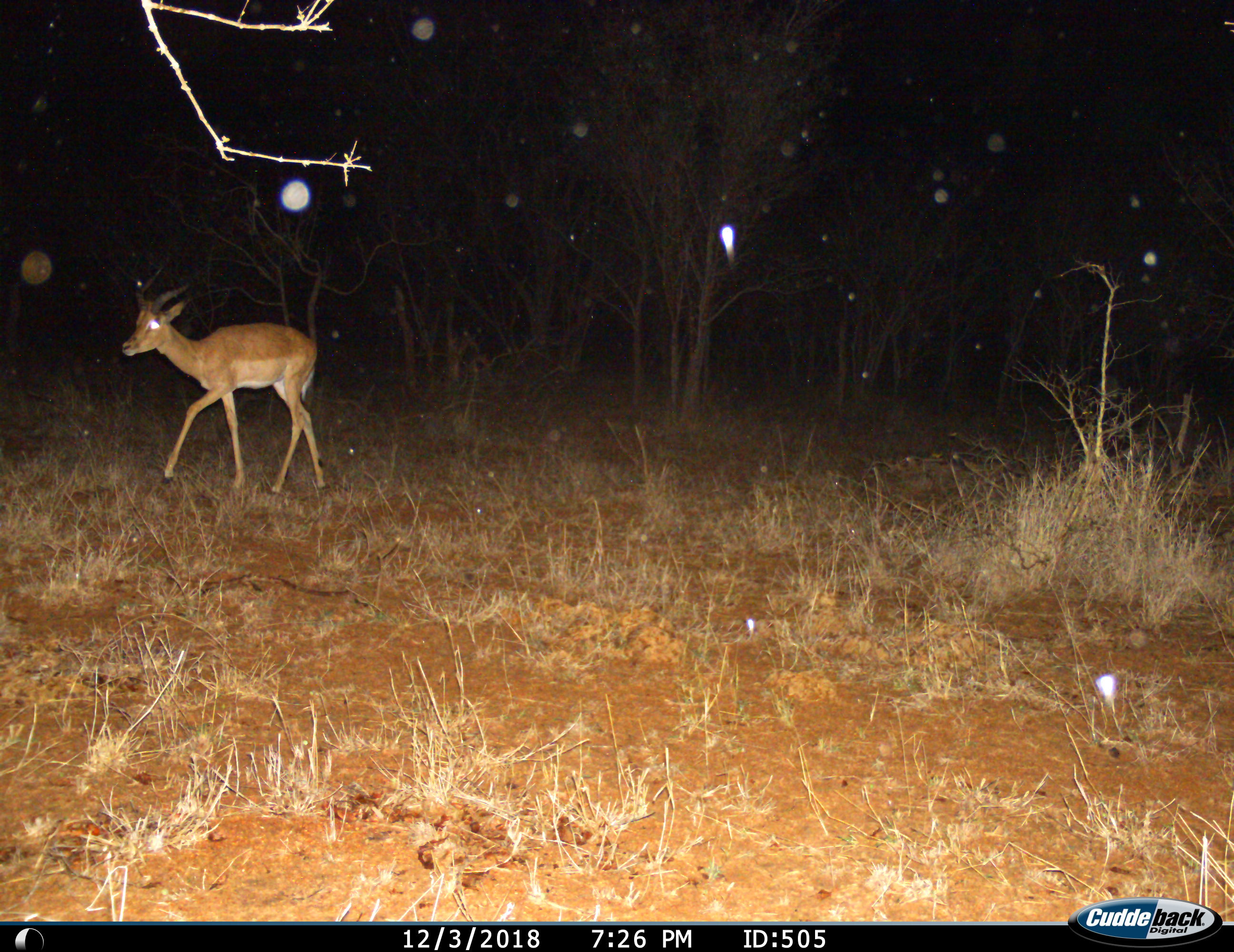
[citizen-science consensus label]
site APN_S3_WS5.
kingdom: Animalia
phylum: Chordata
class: Mammalia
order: Artiodactyla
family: Bovidae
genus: Aepyceros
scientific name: Aepyceros melampus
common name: impala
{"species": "impala (Aepyceros melampus)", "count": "1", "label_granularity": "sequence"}